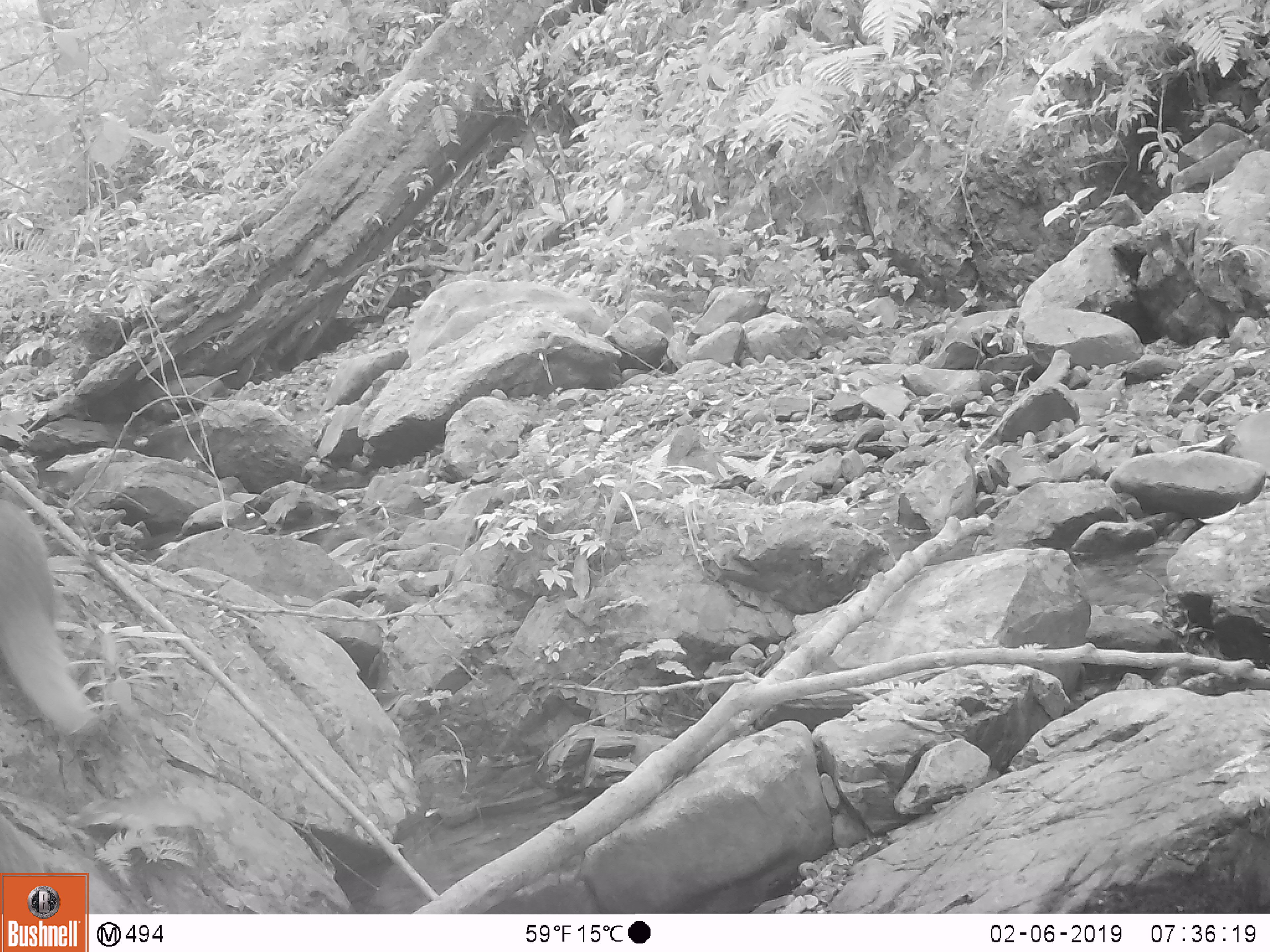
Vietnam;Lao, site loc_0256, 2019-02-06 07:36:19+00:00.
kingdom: Animalia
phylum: Chordata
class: Mammalia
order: Carnivora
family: Herpestidae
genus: Urva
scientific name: Urva urva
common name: crab-eating mongoose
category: crab eating mongoose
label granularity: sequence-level